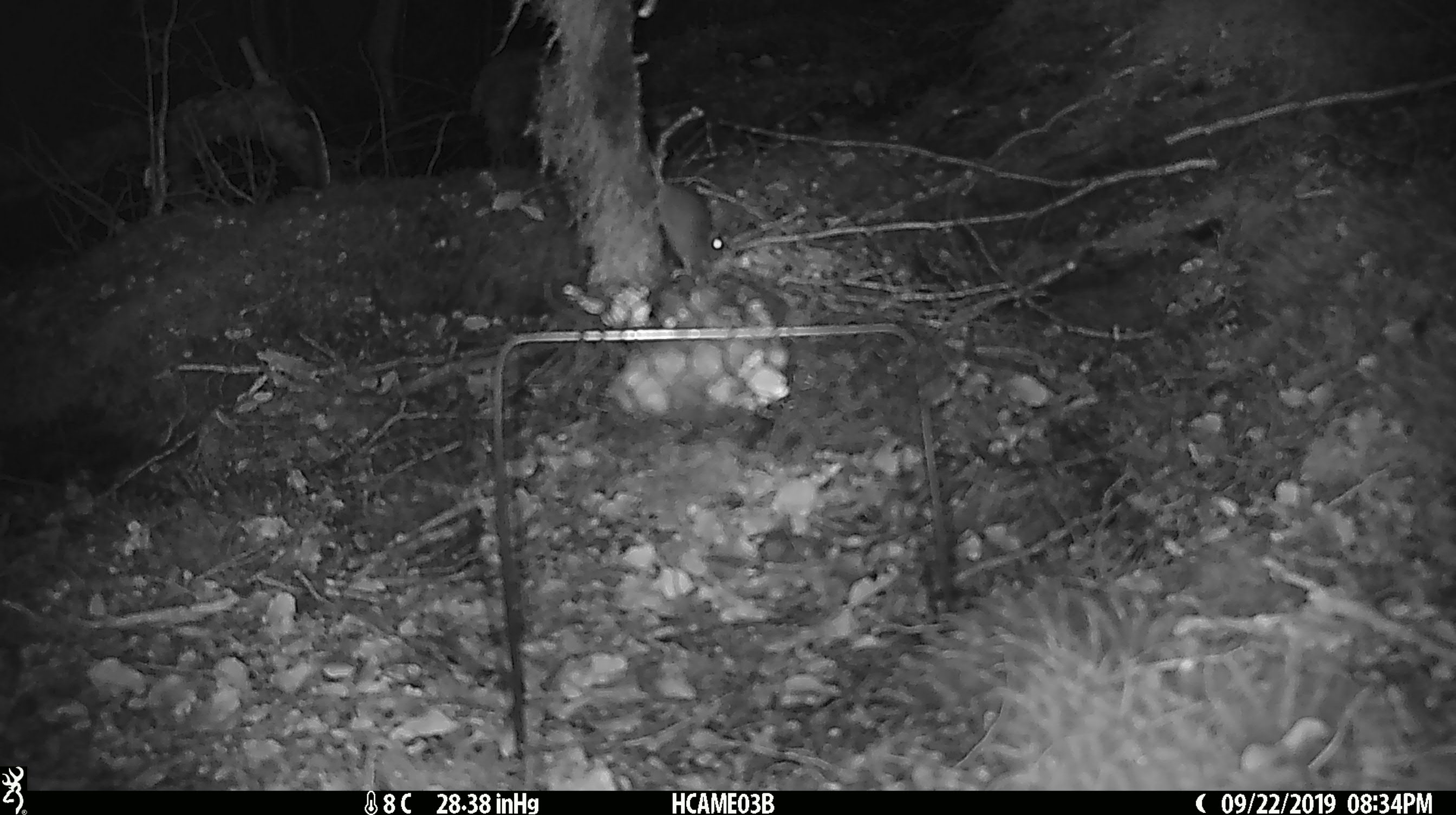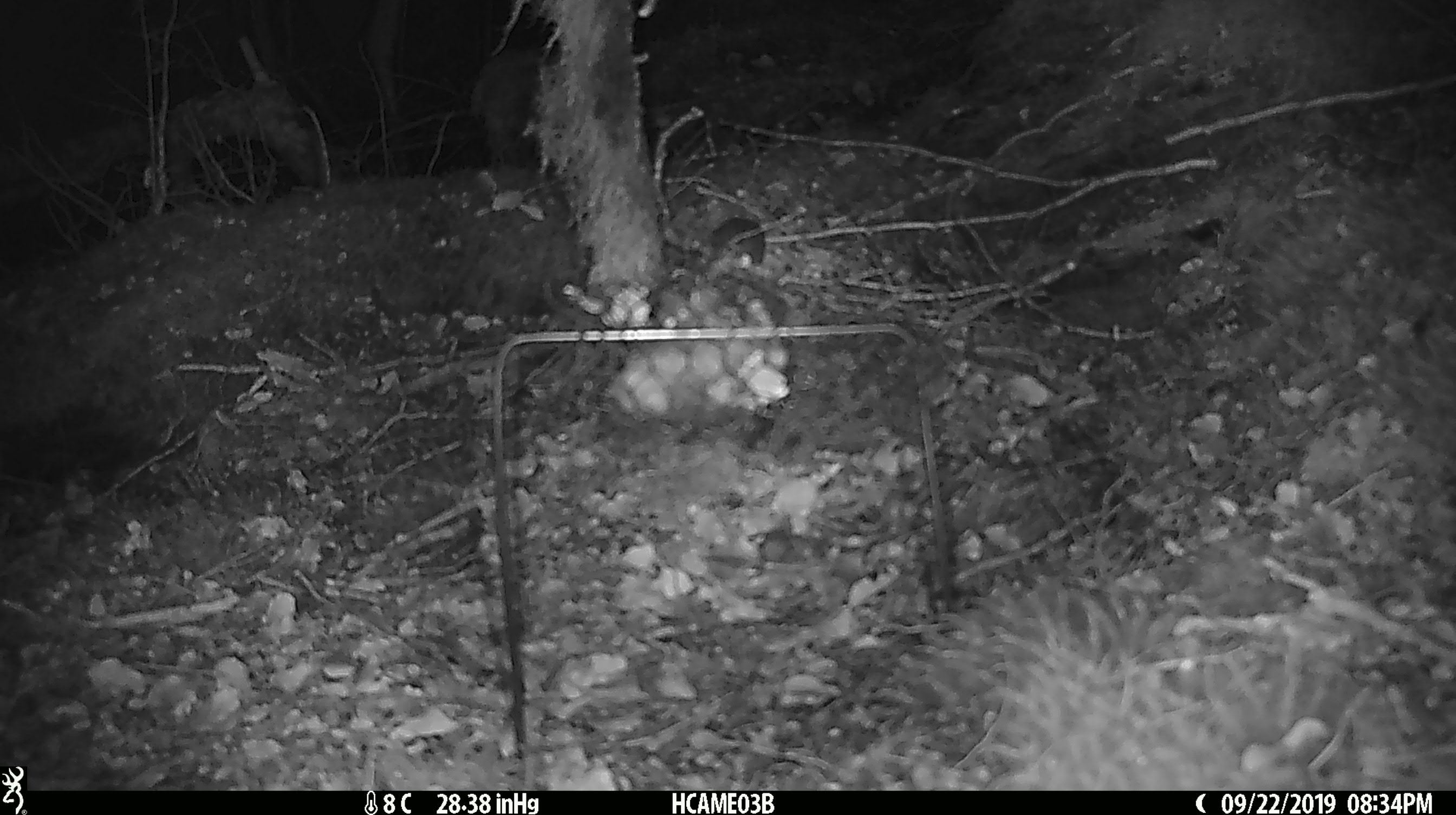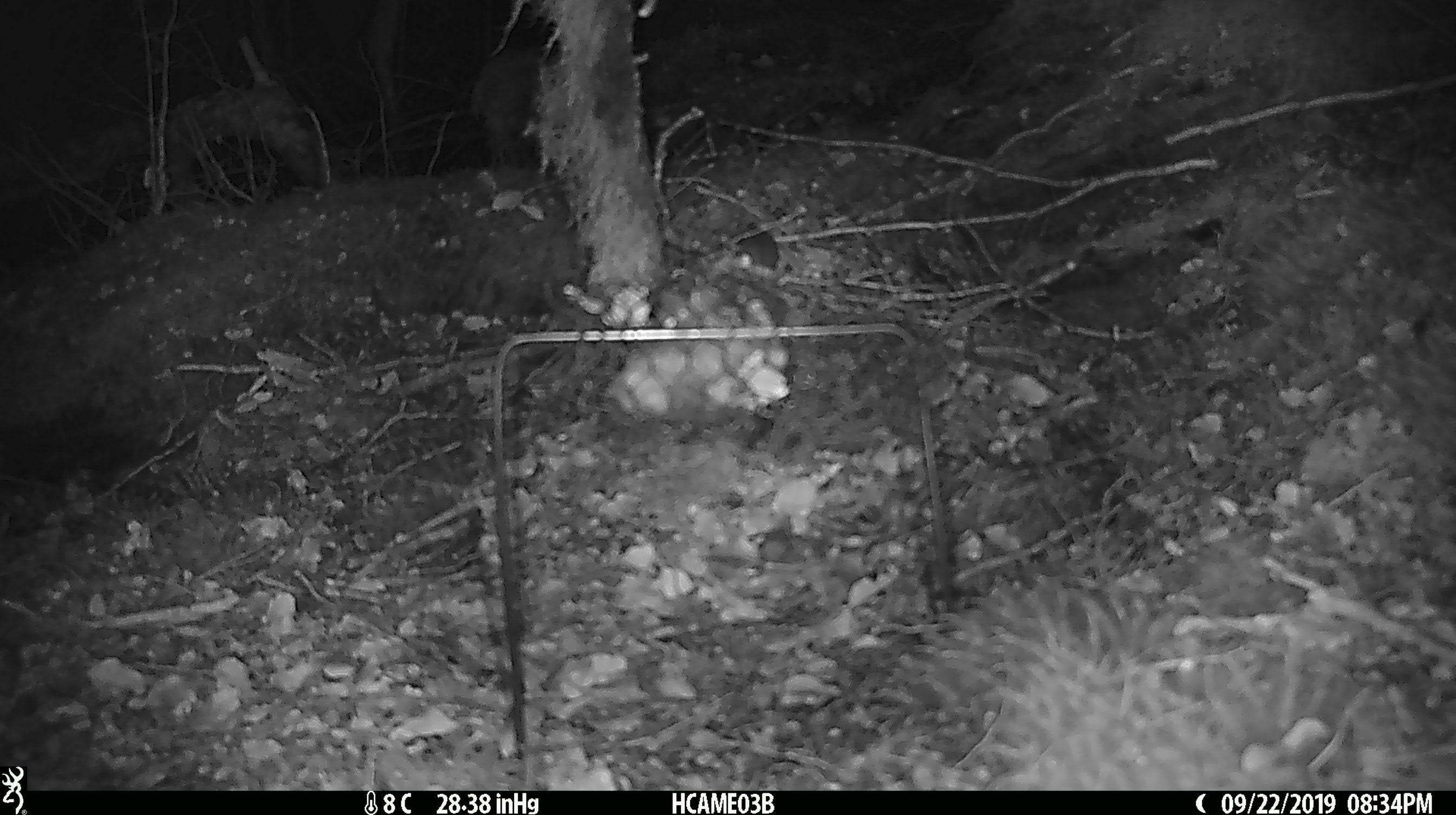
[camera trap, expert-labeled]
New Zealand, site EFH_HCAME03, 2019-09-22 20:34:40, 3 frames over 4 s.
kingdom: Animalia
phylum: Chordata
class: Mammalia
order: Rodentia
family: Muridae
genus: Mus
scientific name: Mus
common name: mouse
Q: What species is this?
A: Mouse (Mus).